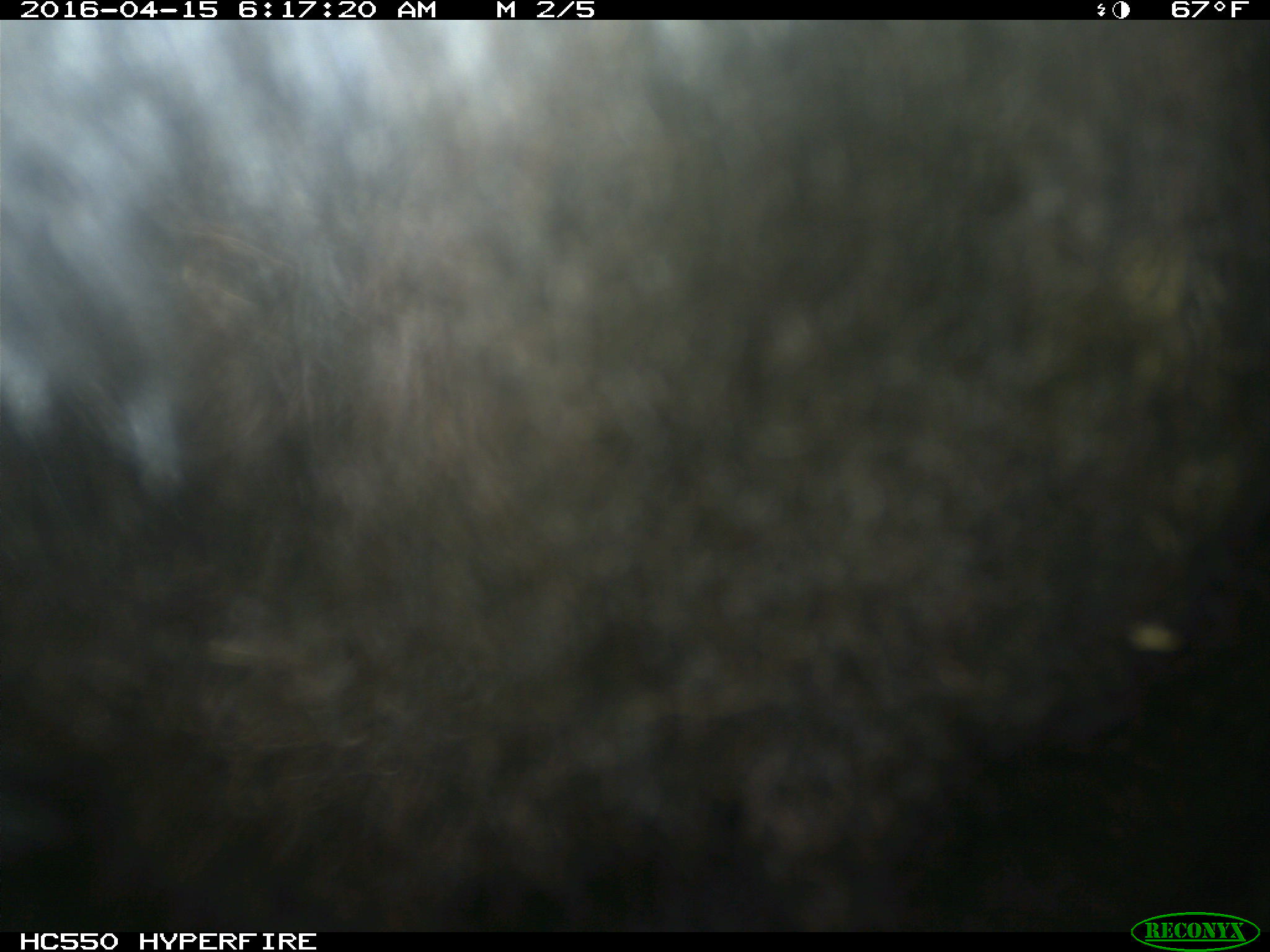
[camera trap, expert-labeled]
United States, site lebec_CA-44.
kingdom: Animalia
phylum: Chordata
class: Mammalia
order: Artiodactyla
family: Bovidae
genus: Bos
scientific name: Bos taurus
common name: domestic cow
Bos taurus (domestic cow).